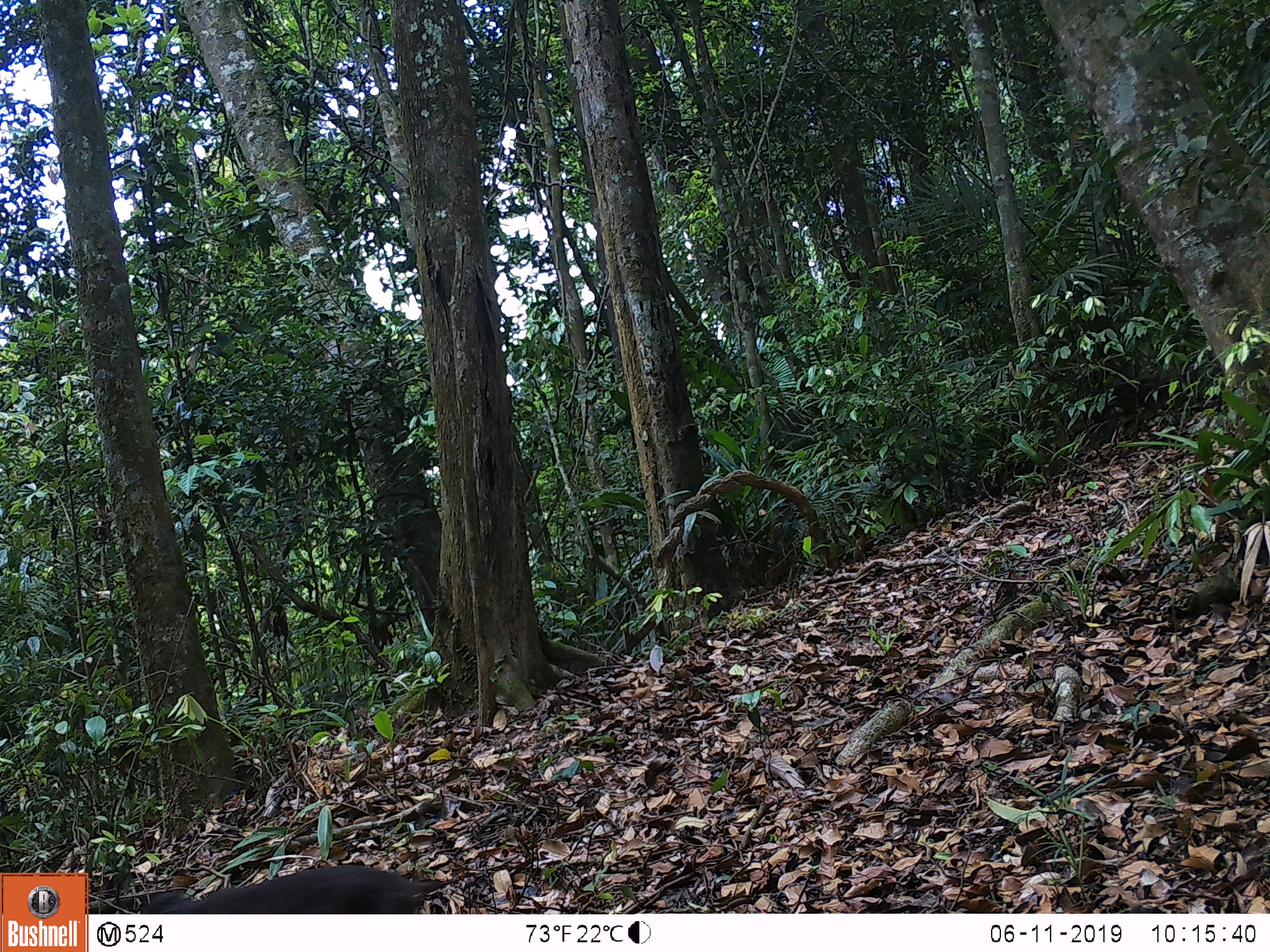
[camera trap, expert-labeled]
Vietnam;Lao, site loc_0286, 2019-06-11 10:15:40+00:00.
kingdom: Animalia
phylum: Chordata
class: Mammalia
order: Primates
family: Cercopithecidae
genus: Macaca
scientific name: Macaca arctoides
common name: stump-tailed macaque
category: stump tailed macaque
Stump tailed macaque (stump-tailed macaque) (Macaca arctoides). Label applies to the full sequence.